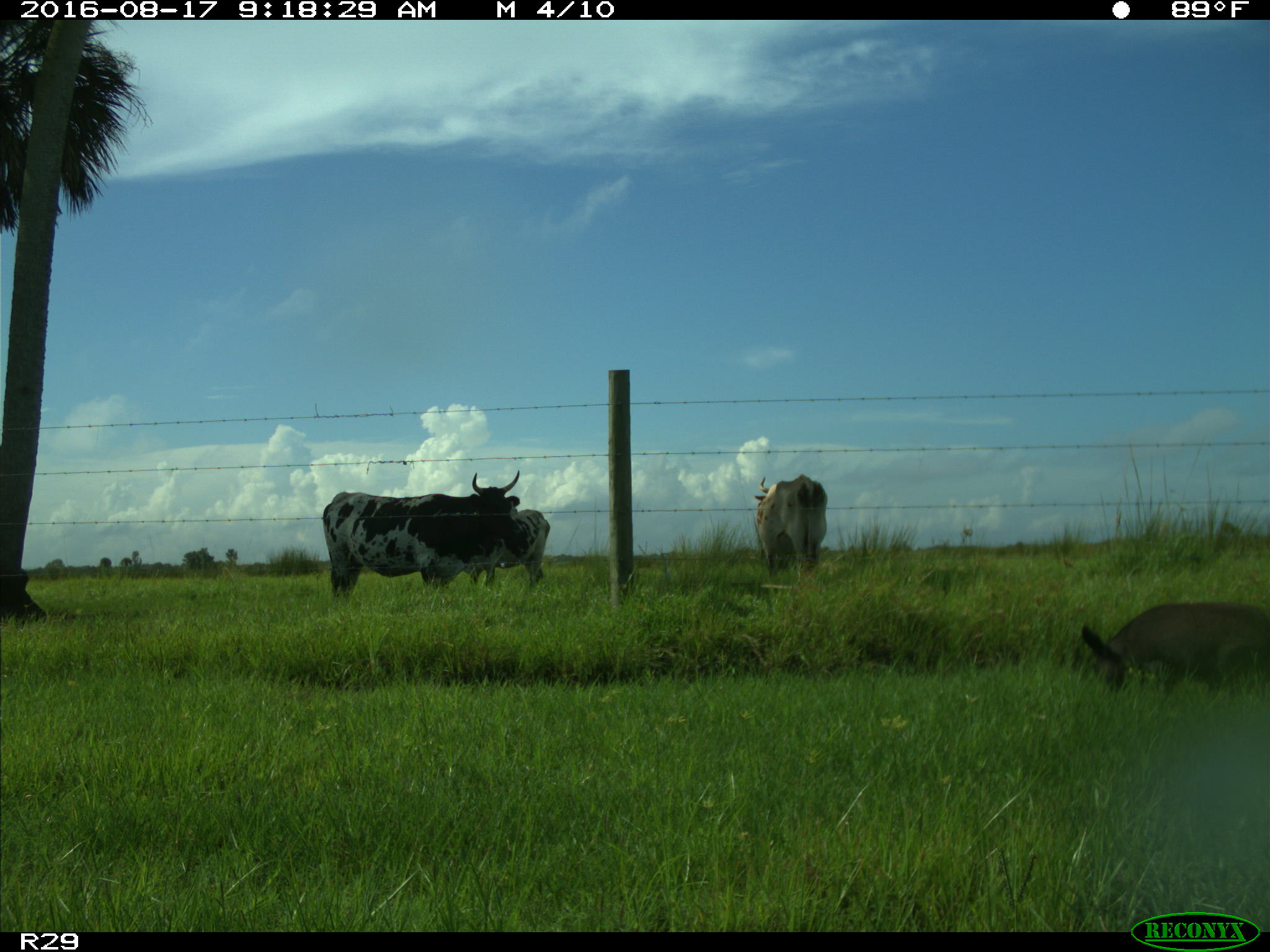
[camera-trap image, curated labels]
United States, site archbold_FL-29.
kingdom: Animalia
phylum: Chordata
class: Mammalia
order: Artiodactyla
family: Suidae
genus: Sus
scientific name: Sus scrofa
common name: wild boar